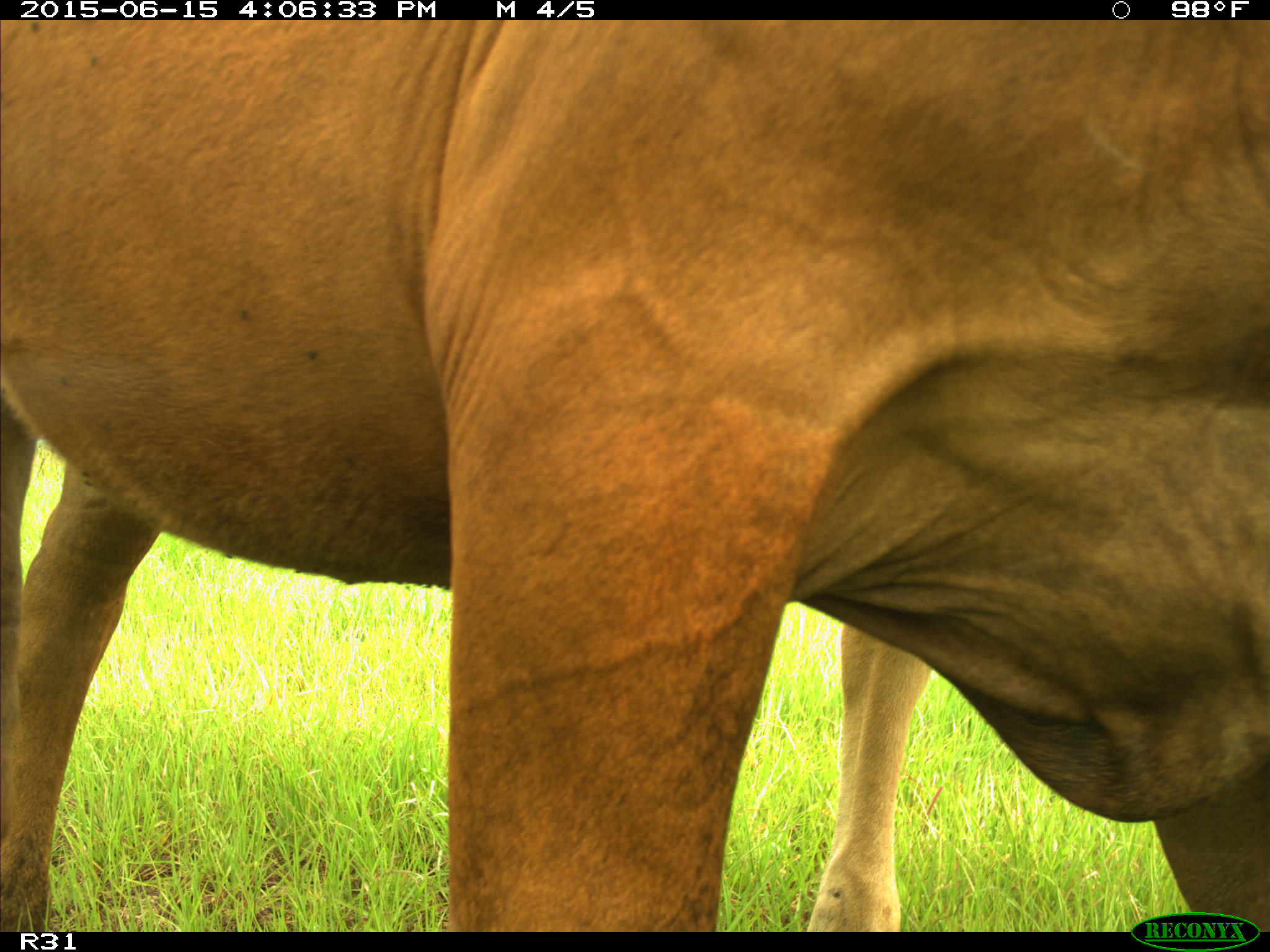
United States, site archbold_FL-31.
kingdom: Animalia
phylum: Chordata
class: Mammalia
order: Artiodactyla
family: Bovidae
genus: Bos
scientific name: Bos taurus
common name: domestic cow